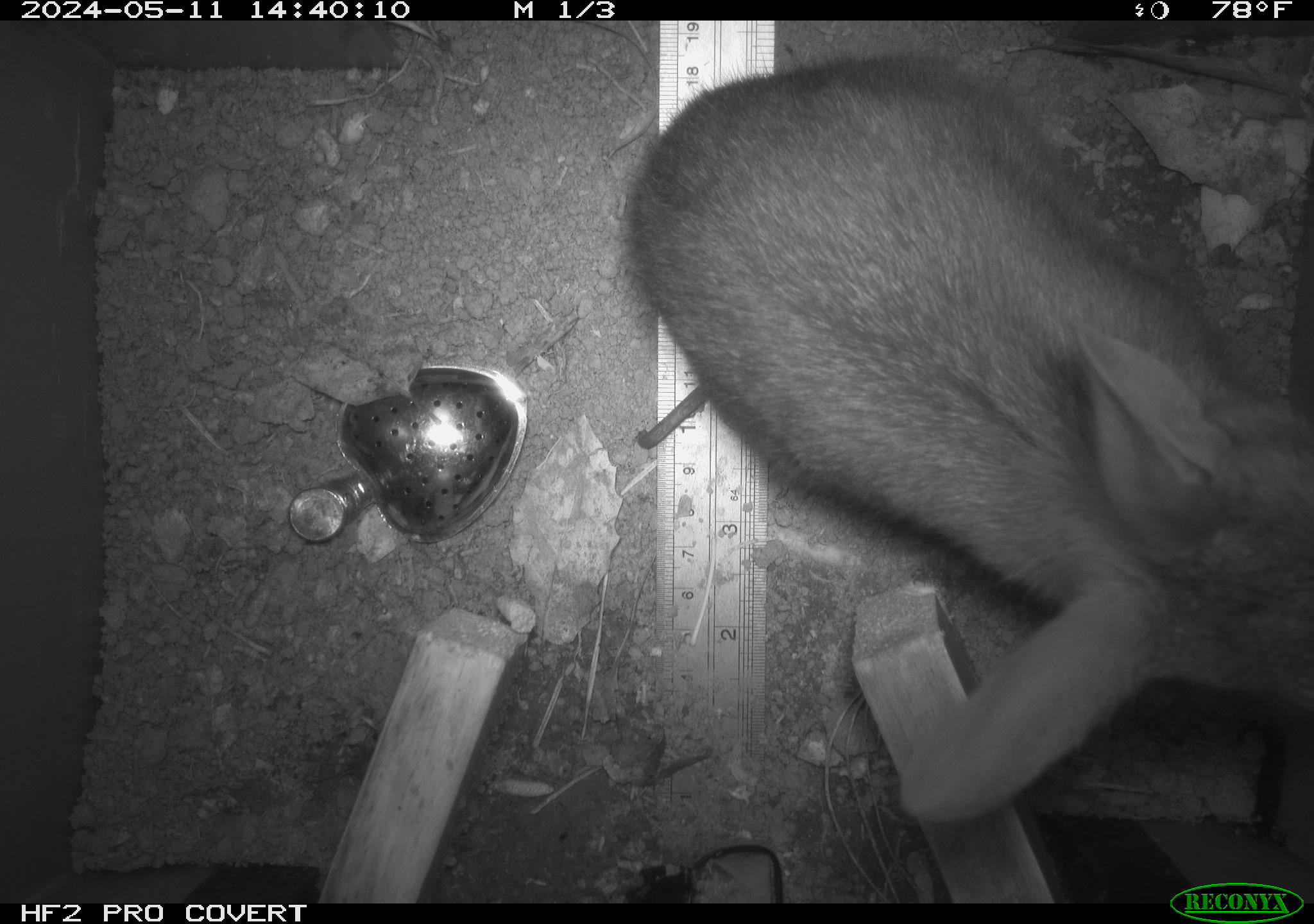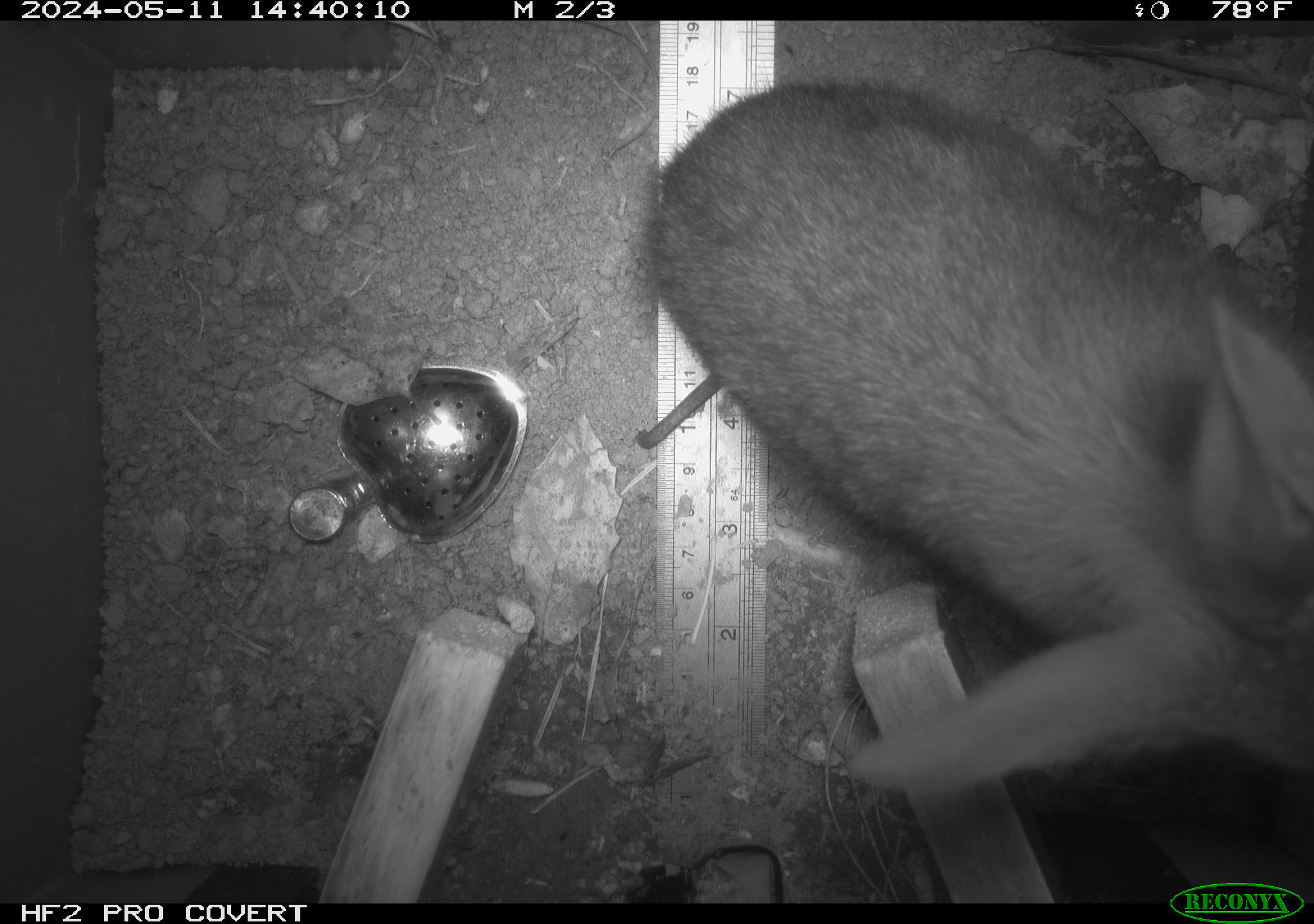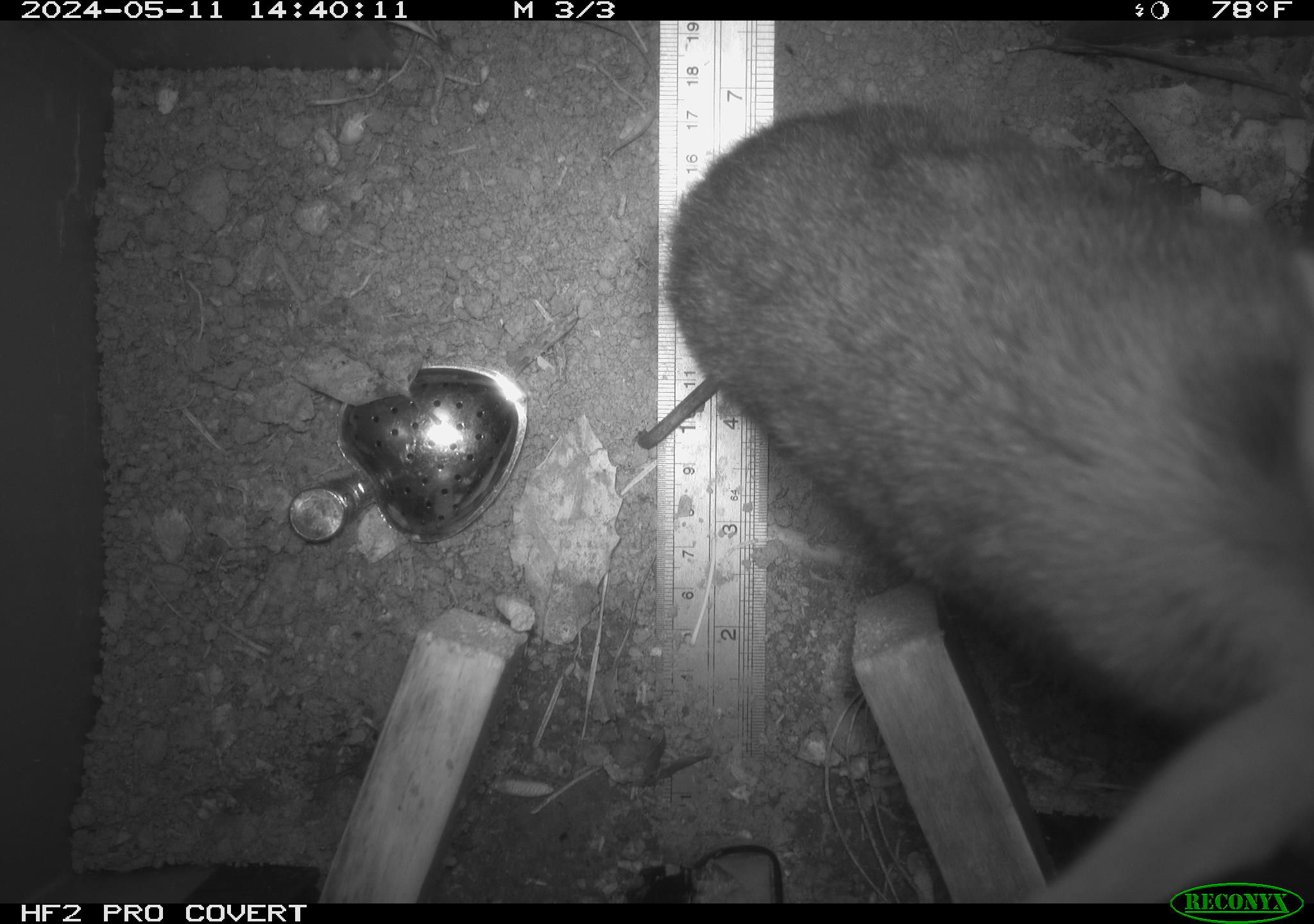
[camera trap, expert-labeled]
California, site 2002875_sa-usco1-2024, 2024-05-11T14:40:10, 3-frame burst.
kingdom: Animalia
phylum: Chordata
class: Mammalia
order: Lagomorpha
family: Leporidae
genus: Sylvilagus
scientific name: Sylvilagus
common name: cottontail rabbits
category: sylvilagus species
Sylvilagus species (cottontail rabbits) (Sylvilagus).